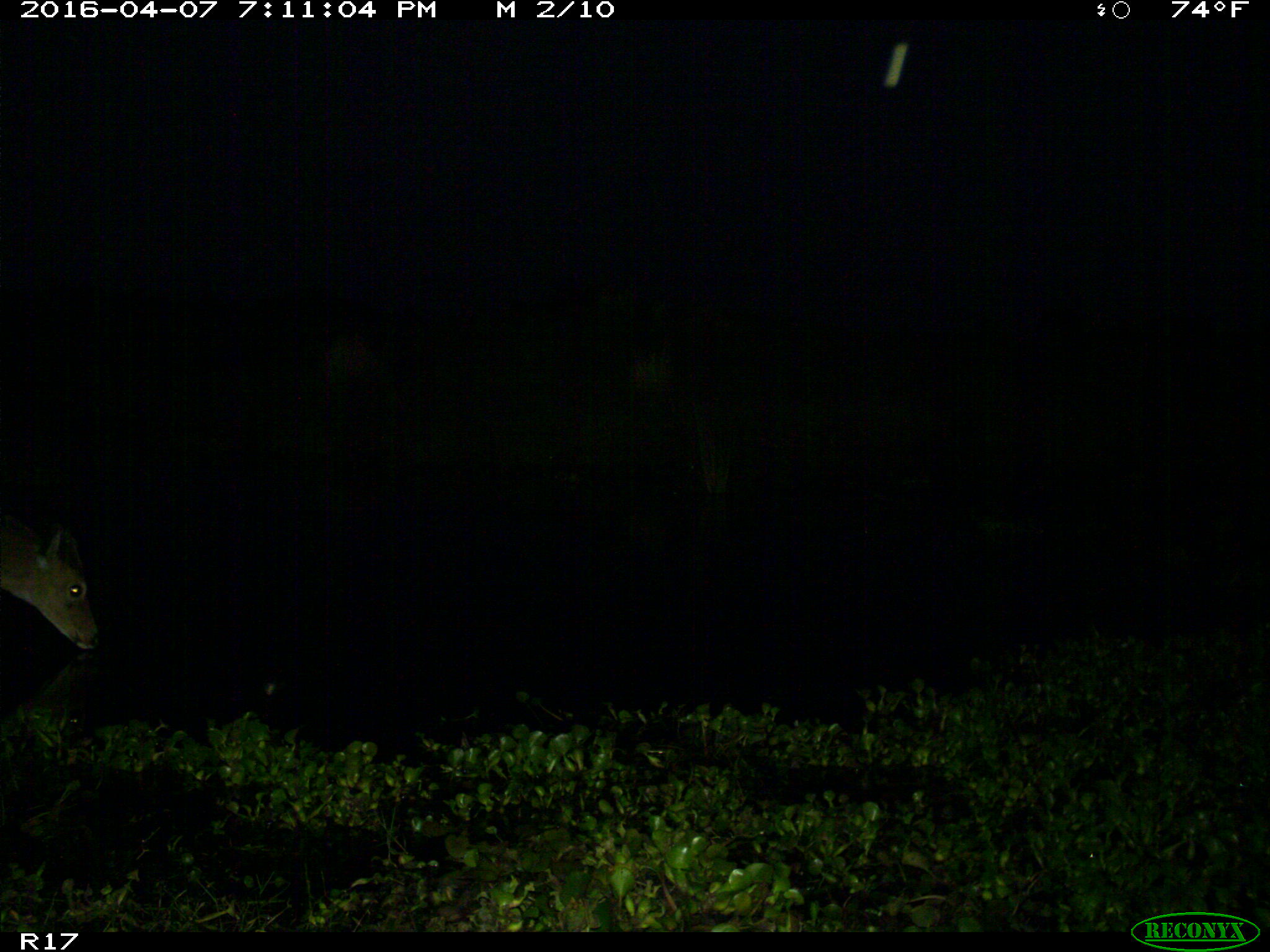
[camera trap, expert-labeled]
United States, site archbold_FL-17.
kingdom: Animalia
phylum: Chordata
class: Mammalia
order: Artiodactyla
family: Cervidae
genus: Odocoileus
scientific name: Odocoileus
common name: deer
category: unidentified deer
Unidentified deer (deer) (Odocoileus).